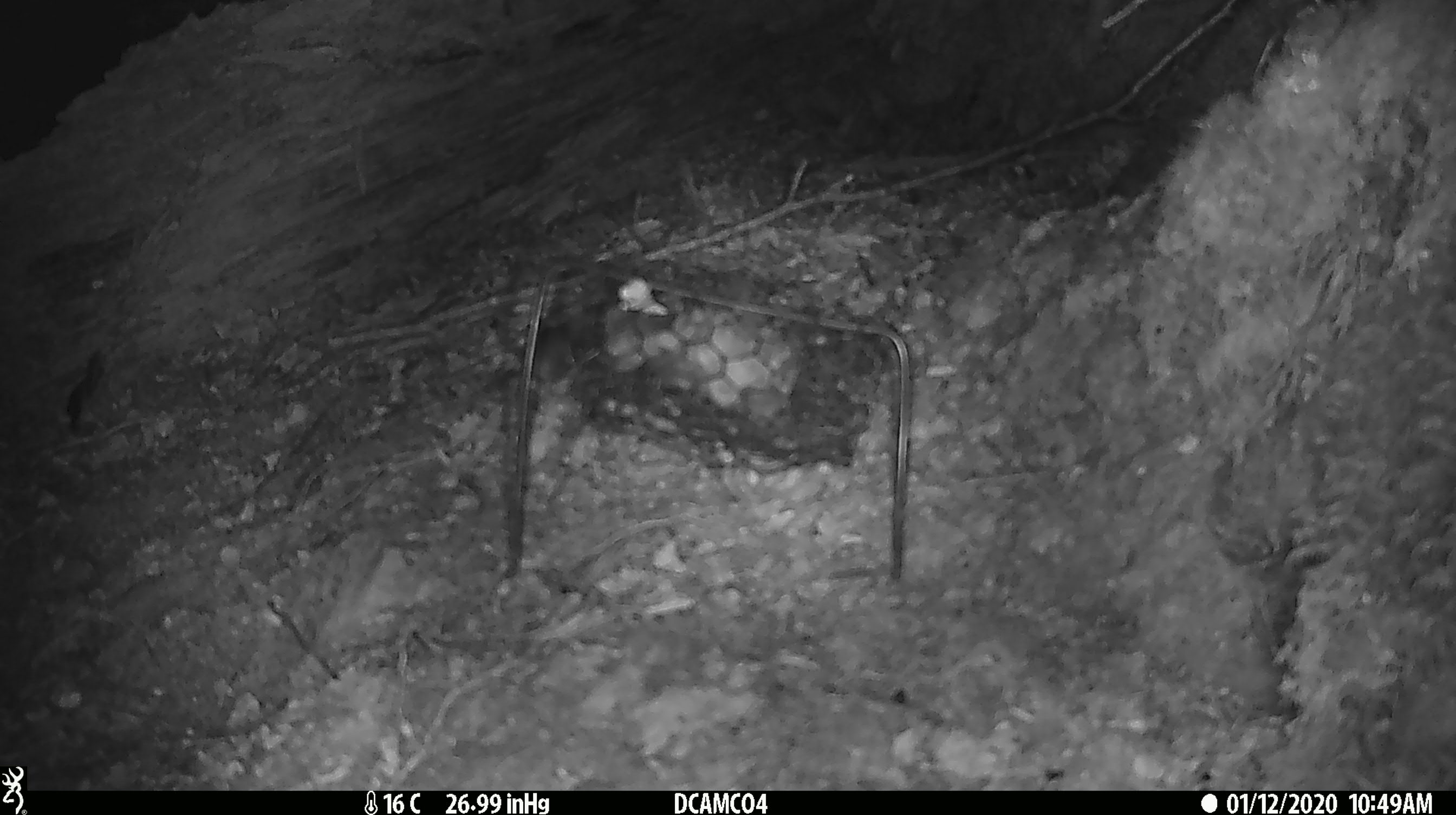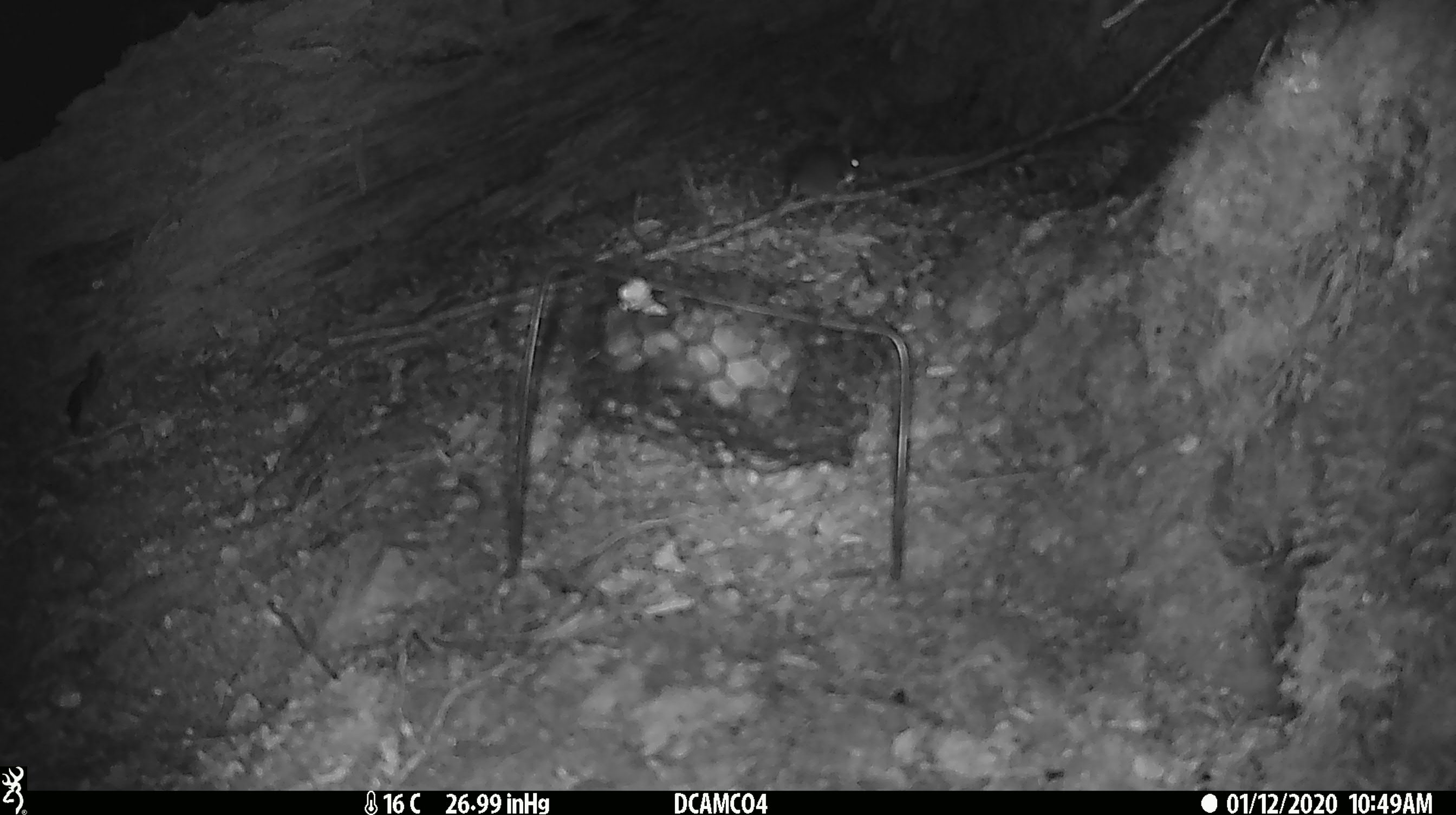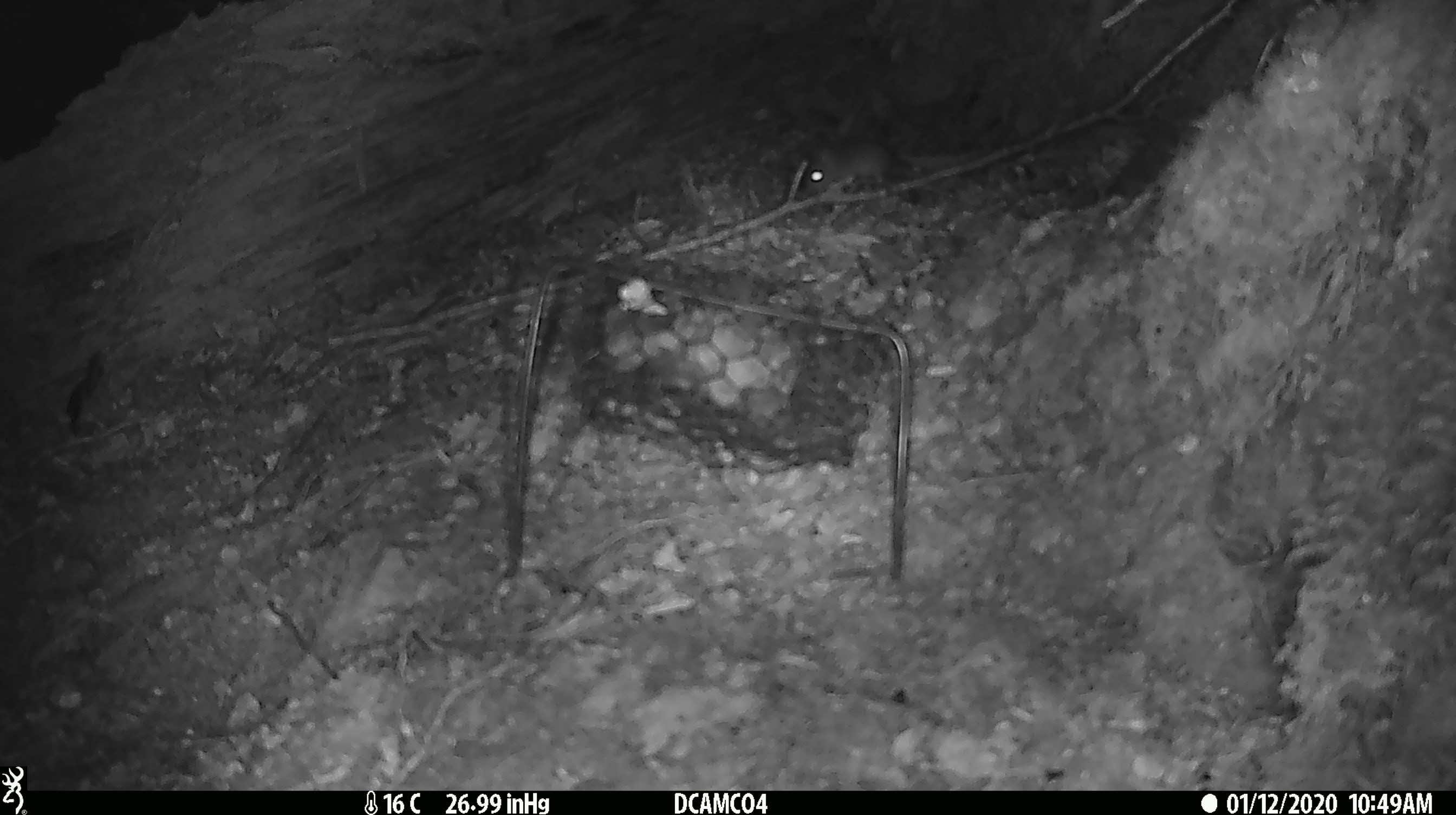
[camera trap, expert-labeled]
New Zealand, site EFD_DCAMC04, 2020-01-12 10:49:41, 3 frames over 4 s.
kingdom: Animalia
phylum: Chordata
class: Mammalia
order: Rodentia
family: Muridae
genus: Mus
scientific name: Mus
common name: mouse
Mouse (Mus).